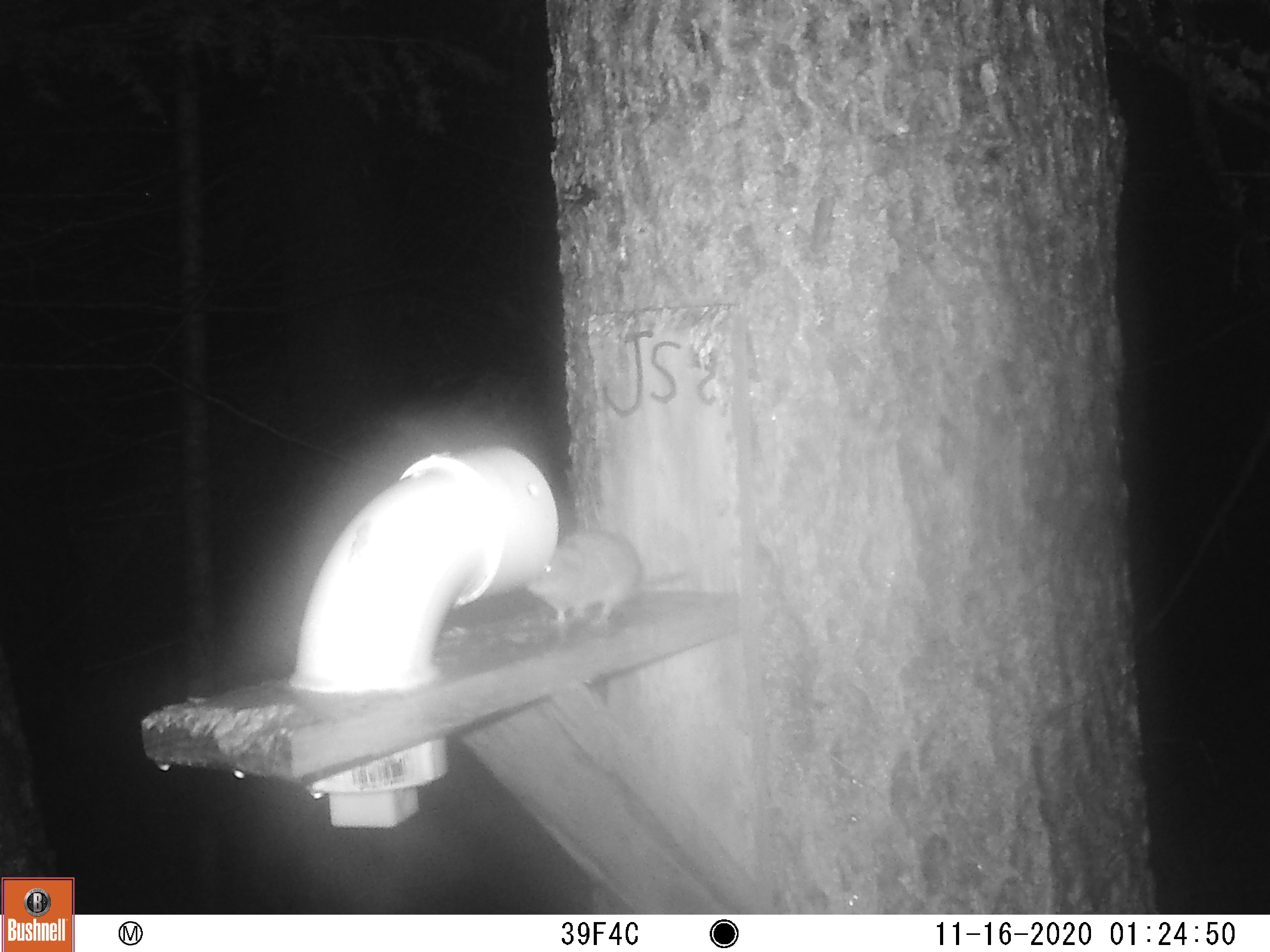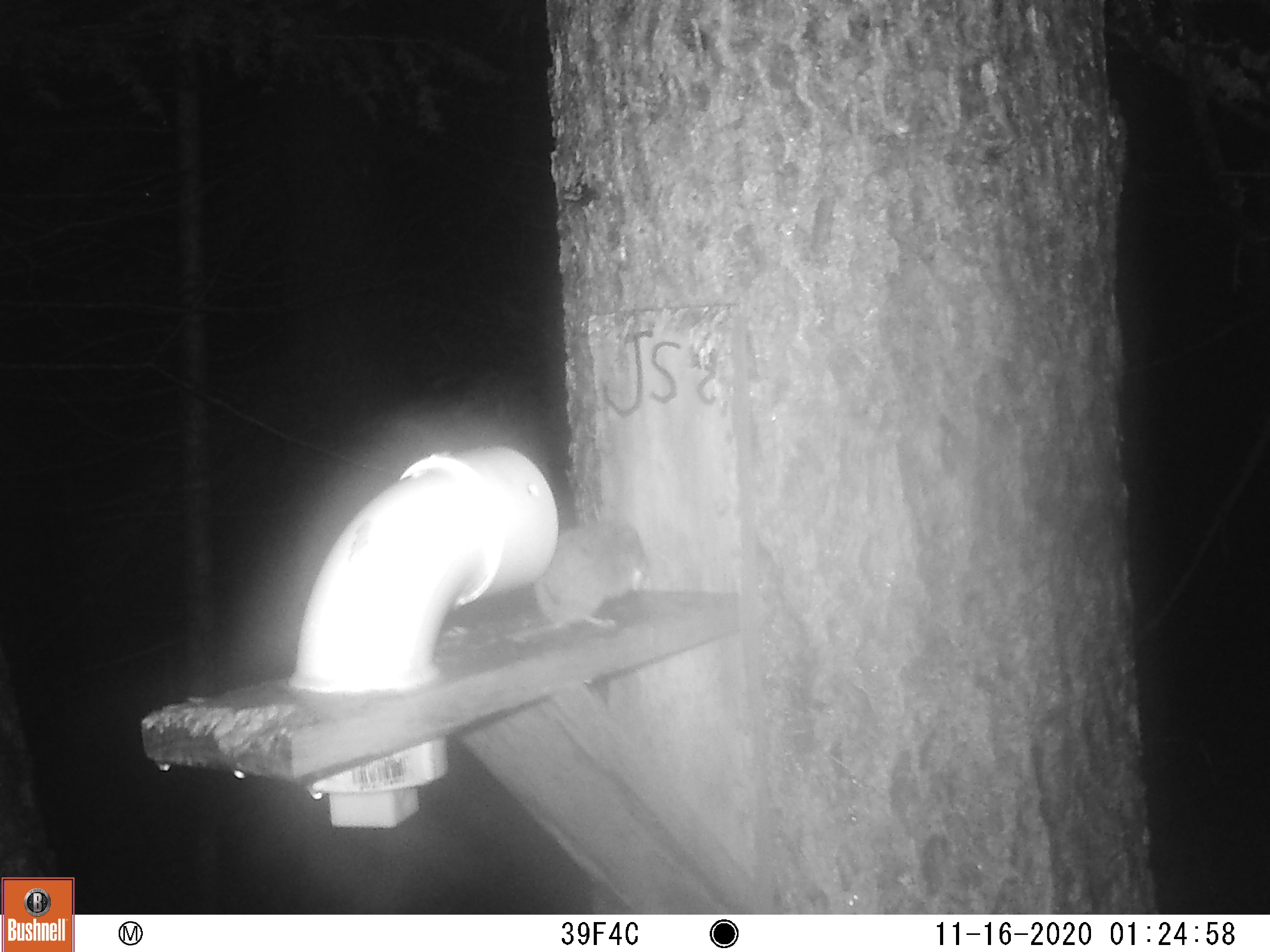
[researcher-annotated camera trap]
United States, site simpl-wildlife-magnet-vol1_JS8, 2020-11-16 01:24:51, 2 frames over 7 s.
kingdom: Animalia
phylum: Chordata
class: Mammalia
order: Rodentia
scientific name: Rodentia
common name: mouse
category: mouse sp.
Mouse sp. (mouse) (Rodentia).